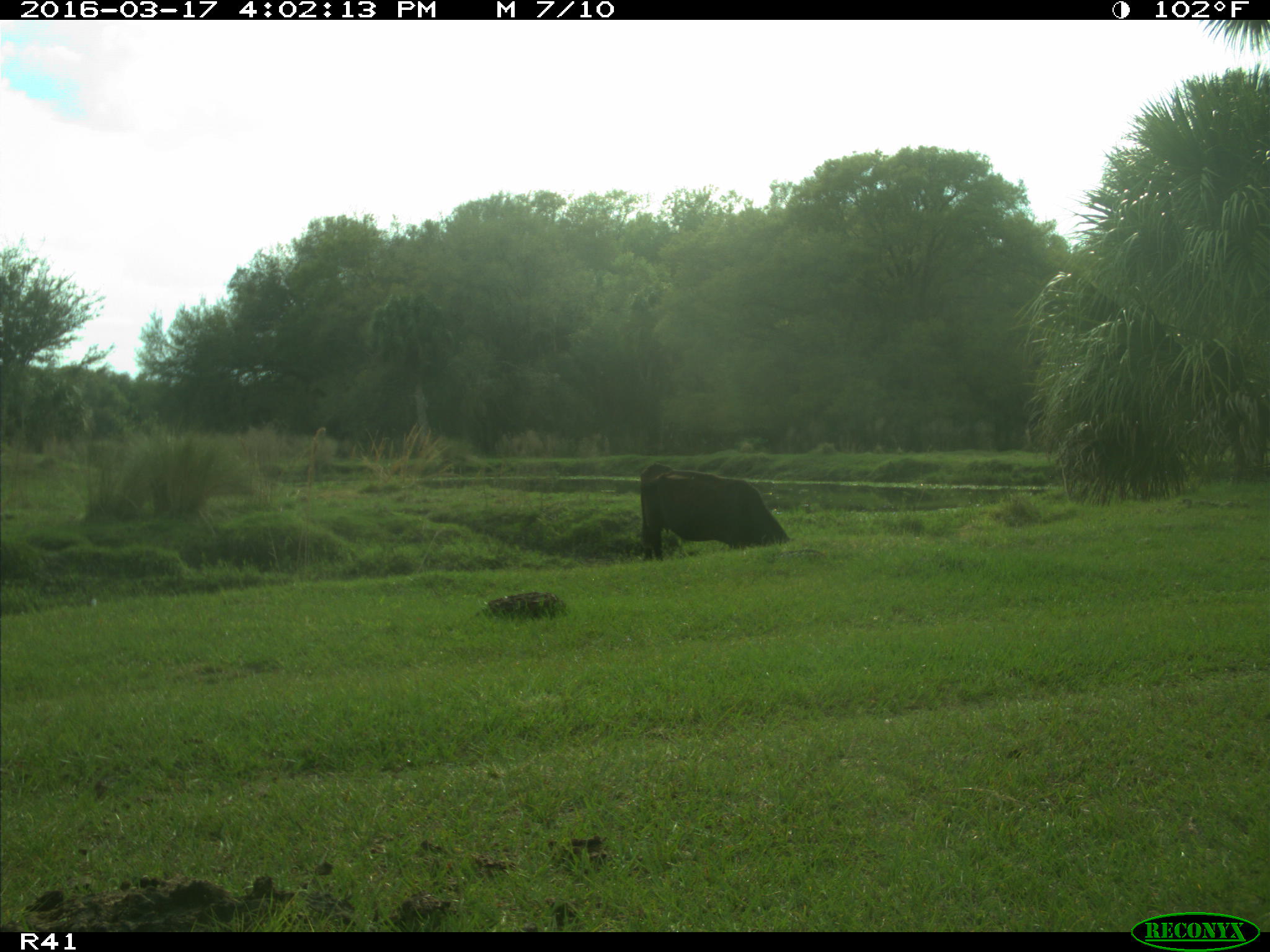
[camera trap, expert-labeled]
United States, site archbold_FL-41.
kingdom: Animalia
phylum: Chordata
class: Mammalia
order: Artiodactyla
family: Bovidae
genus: Bos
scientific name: Bos taurus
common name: domestic cow